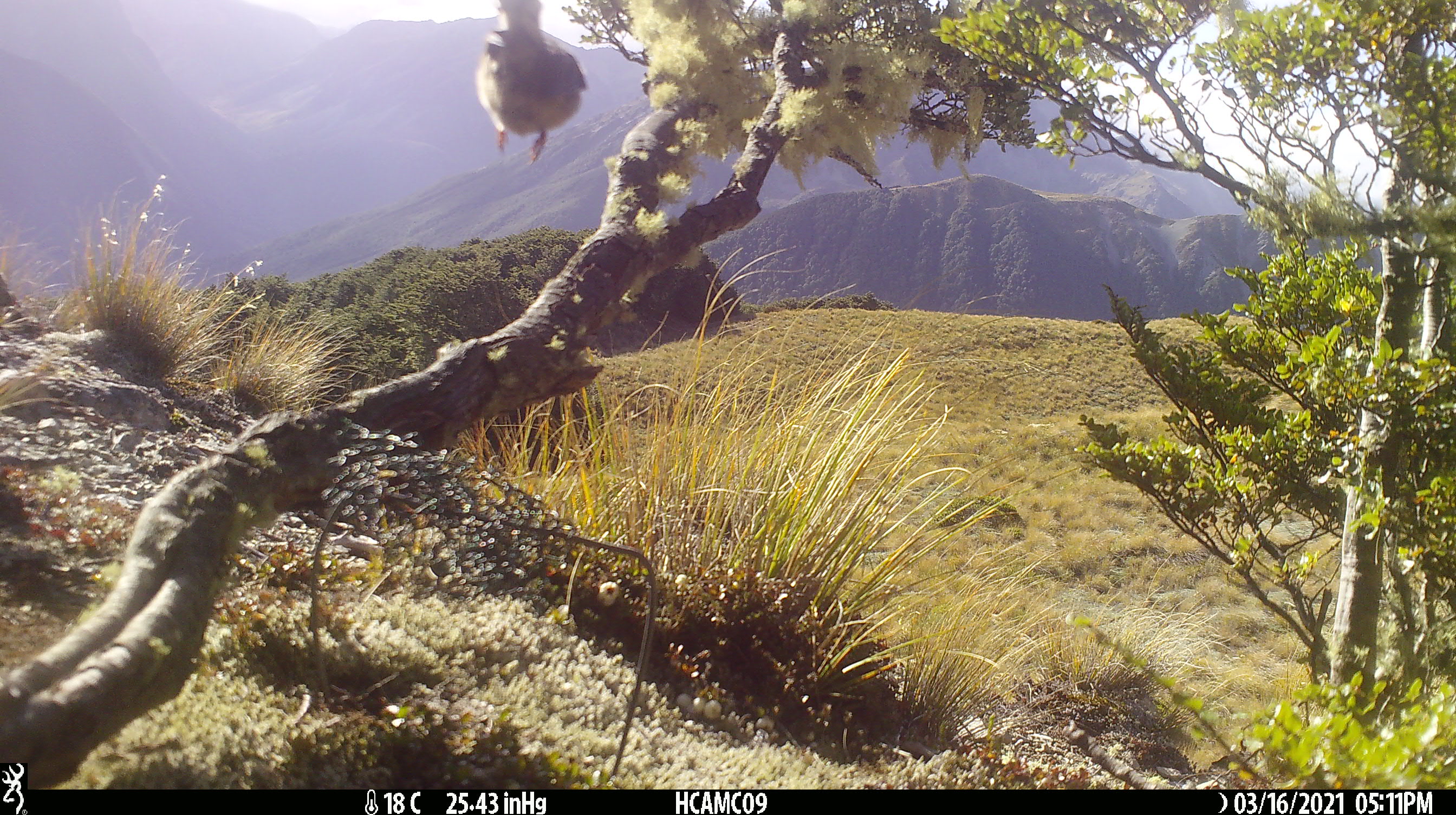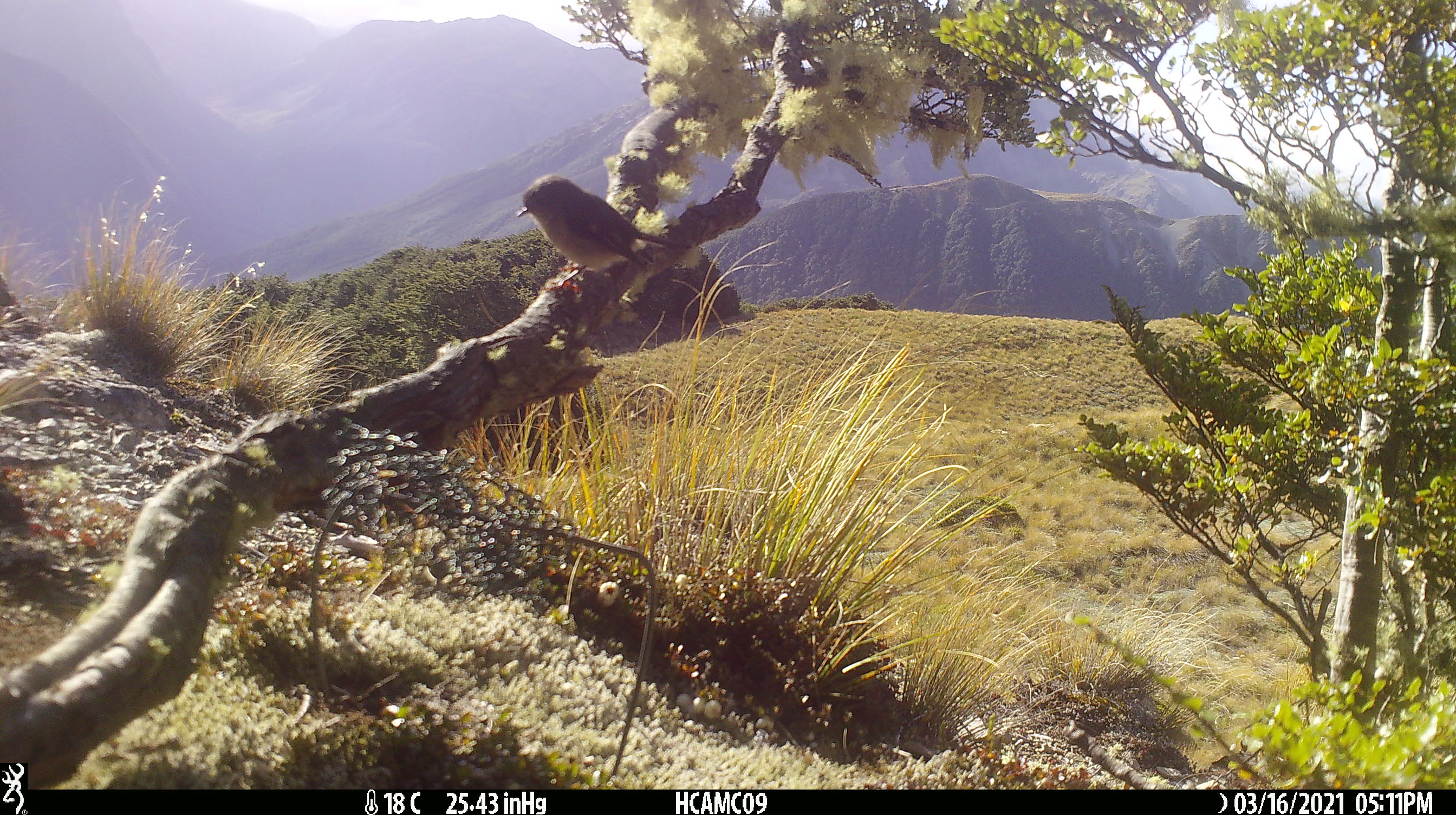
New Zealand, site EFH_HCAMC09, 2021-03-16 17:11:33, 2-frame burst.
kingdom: Animalia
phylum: Chordata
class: Aves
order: Passeriformes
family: Petroicidae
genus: Petroica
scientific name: Petroica macrocephala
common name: tomtit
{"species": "tomtit (Petroica macrocephala)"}